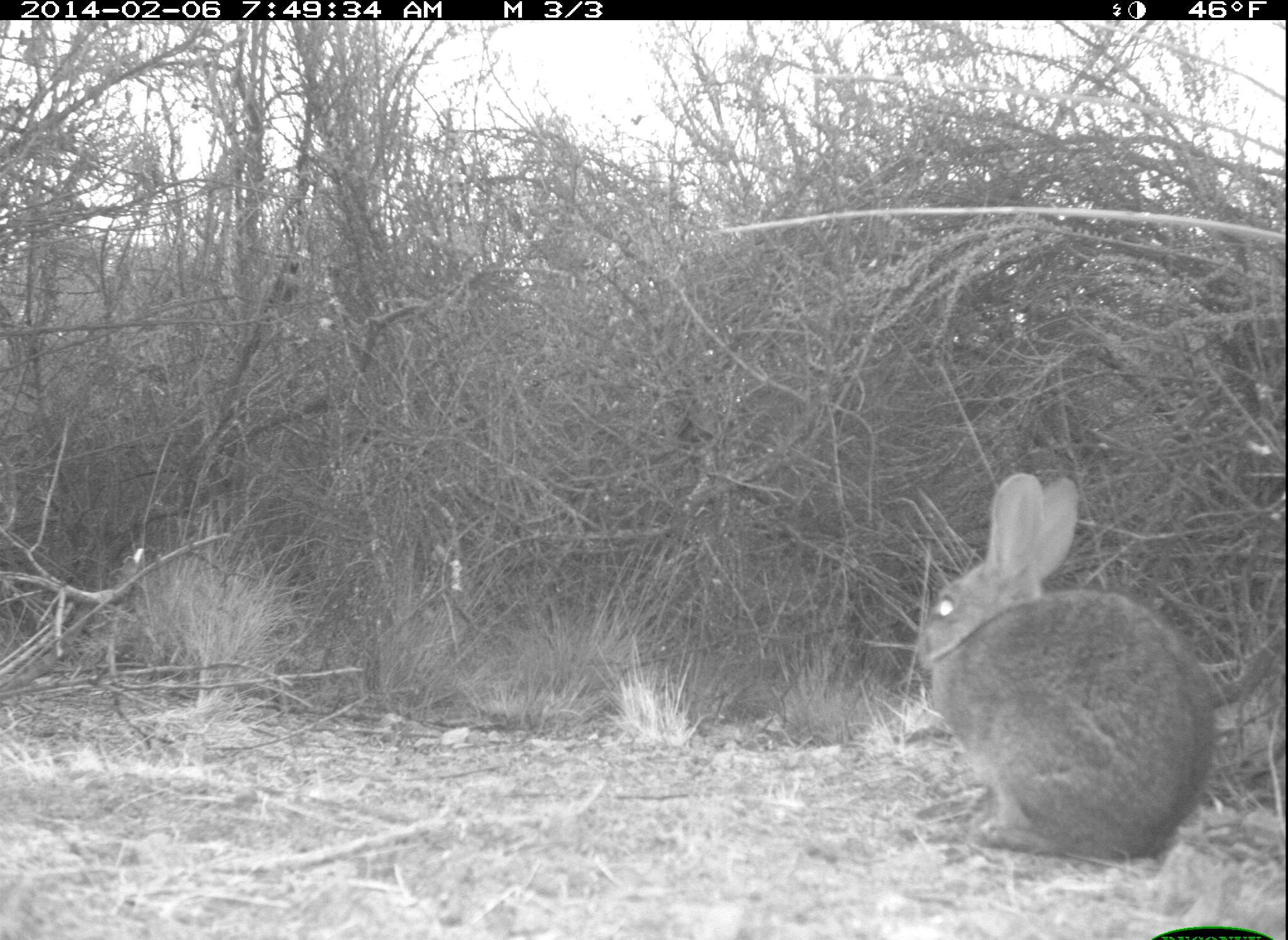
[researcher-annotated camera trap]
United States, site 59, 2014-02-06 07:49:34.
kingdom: Animalia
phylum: Chordata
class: Mammalia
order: Lagomorpha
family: Leporidae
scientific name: Leporidae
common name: rabbits and hares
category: rabbit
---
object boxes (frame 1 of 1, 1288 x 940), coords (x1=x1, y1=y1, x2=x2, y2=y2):
rabbit: (x1=911, y1=470, x2=1214, y2=862)